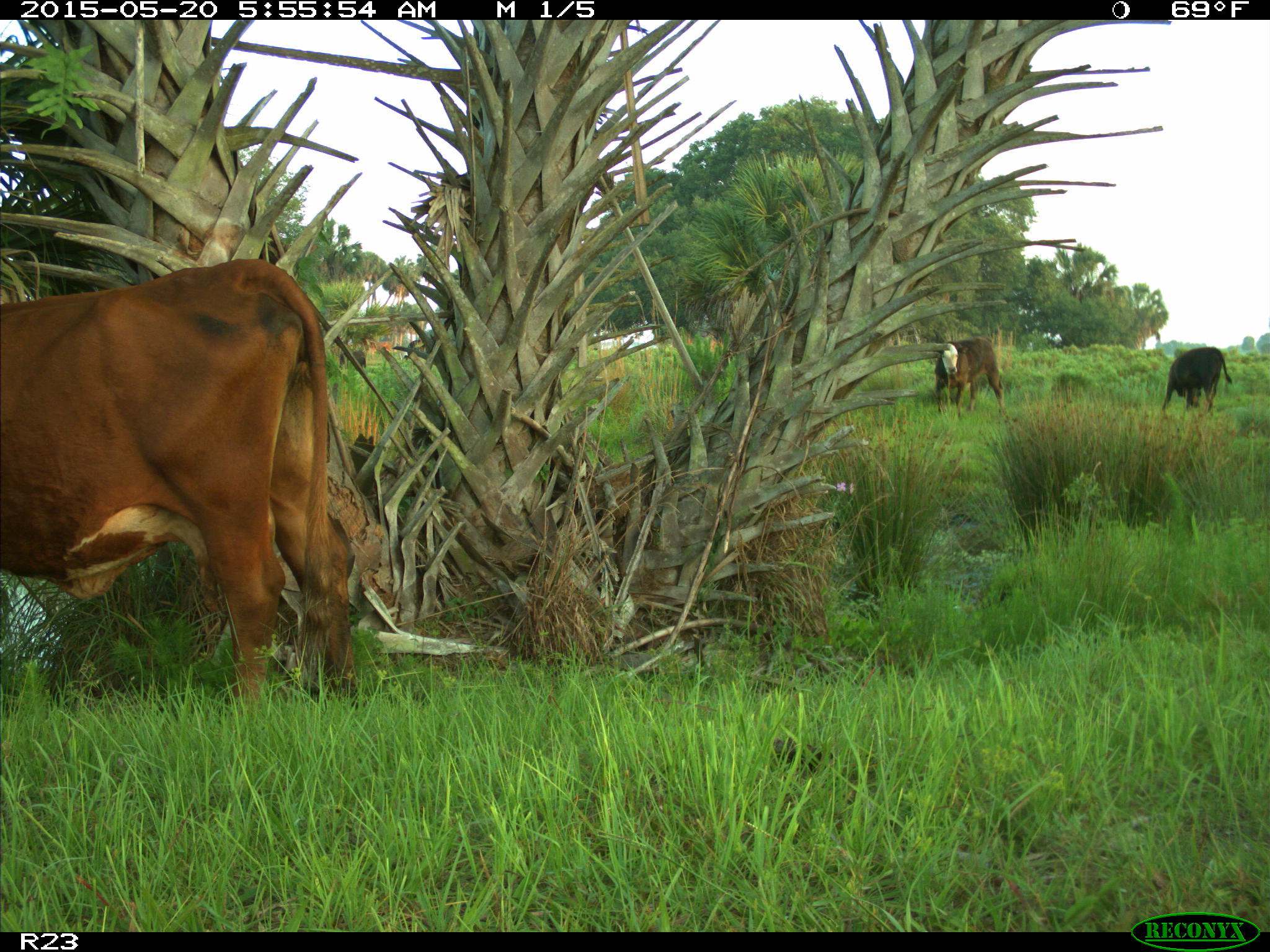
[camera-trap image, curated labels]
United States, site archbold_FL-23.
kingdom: Animalia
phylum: Chordata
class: Mammalia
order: Artiodactyla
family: Bovidae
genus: Bos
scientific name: Bos taurus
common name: domestic cow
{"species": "Bos taurus (domestic cow)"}